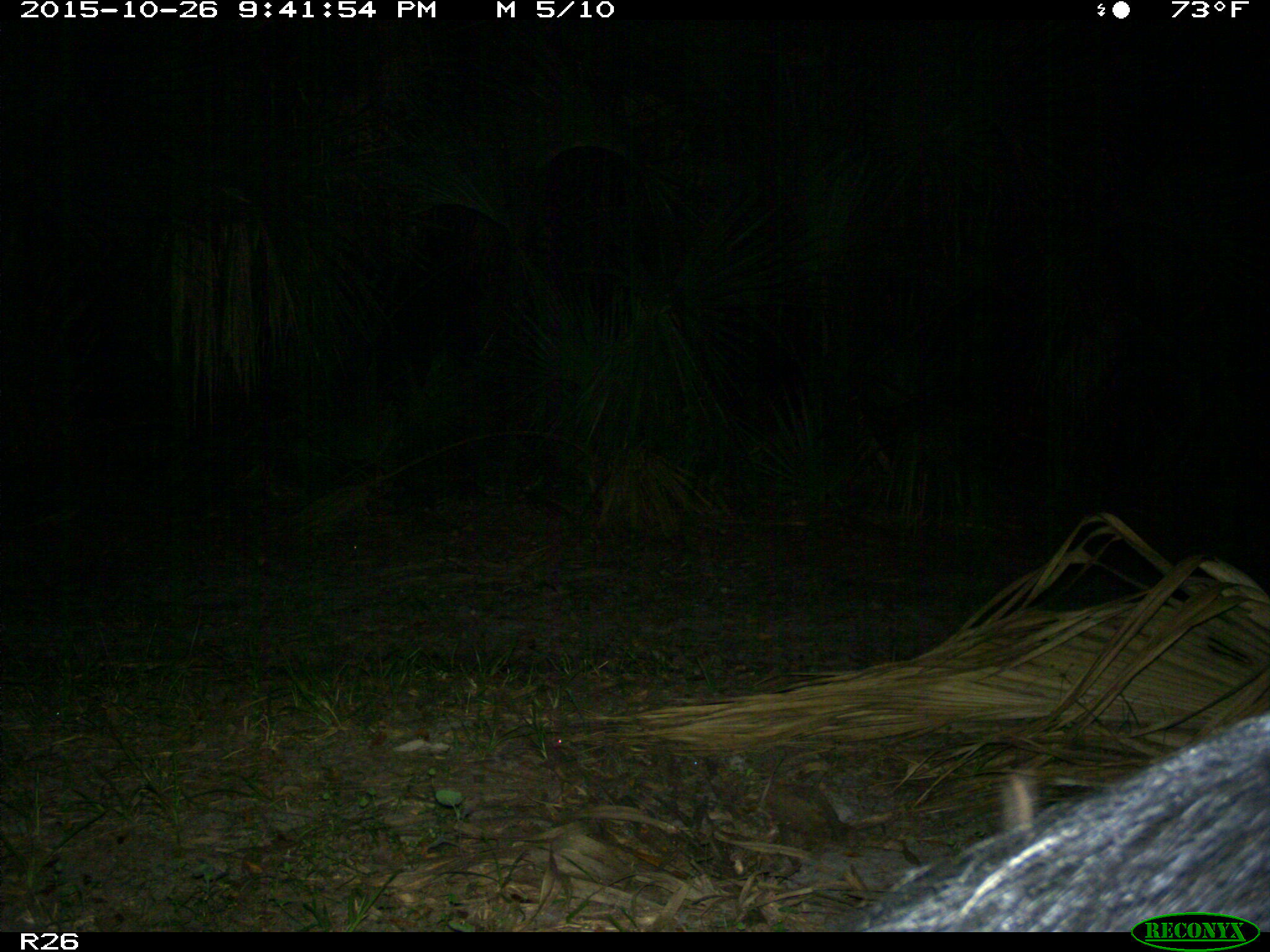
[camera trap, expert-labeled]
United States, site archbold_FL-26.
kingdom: Animalia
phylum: Chordata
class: Mammalia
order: Artiodactyla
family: Suidae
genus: Sus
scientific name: Sus scrofa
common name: wild boar